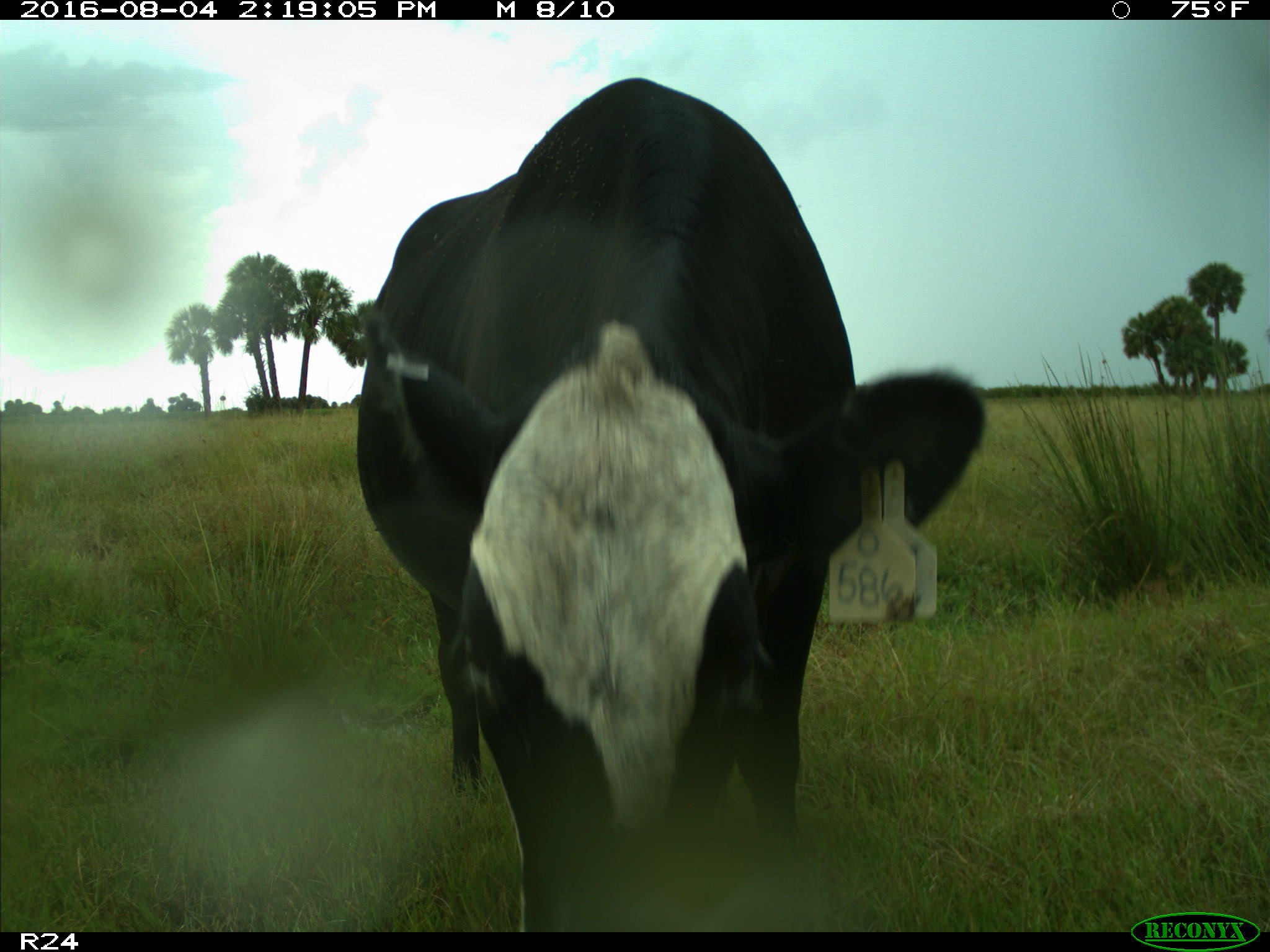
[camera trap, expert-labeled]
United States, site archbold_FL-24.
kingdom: Animalia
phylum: Chordata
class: Mammalia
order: Artiodactyla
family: Bovidae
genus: Bos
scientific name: Bos taurus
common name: domestic cow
Bos taurus (domestic cow).